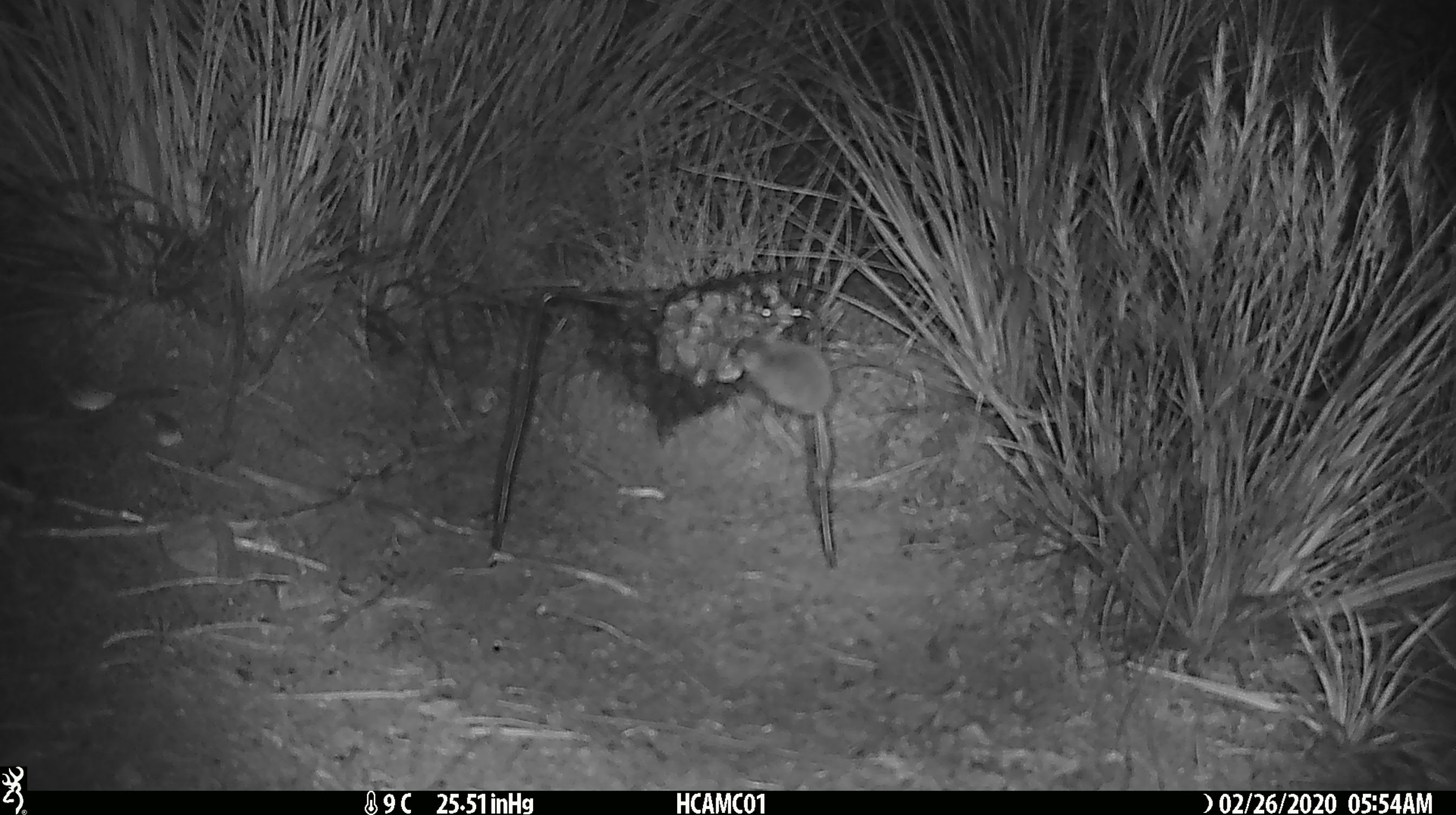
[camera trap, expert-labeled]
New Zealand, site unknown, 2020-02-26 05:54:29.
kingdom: Animalia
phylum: Chordata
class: Mammalia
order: Rodentia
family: Muridae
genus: Mus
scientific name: Mus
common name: mouse